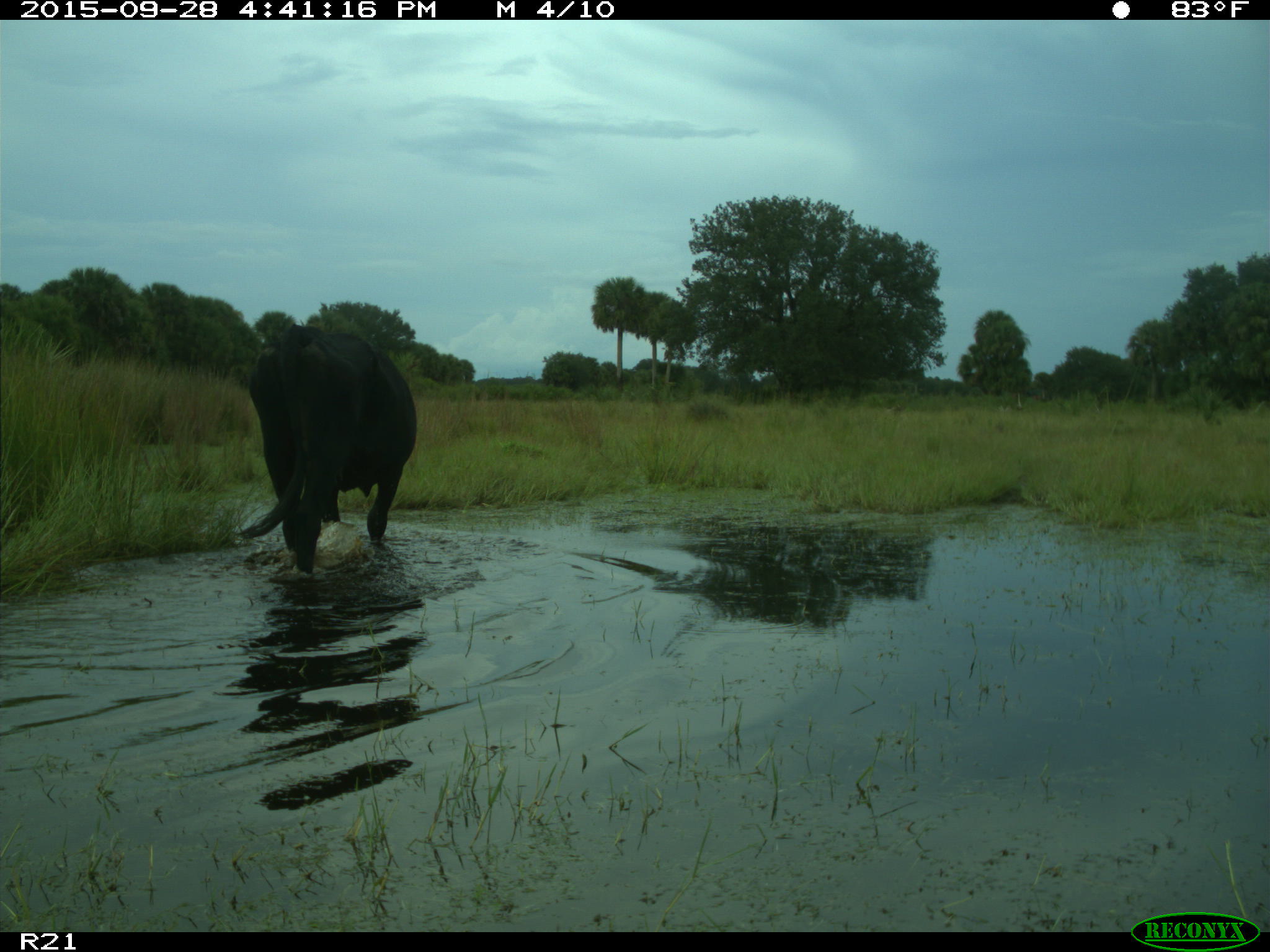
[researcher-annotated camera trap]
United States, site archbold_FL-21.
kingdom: Animalia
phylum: Chordata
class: Mammalia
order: Artiodactyla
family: Bovidae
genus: Bos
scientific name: Bos taurus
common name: domestic cow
Bos taurus (domestic cow).